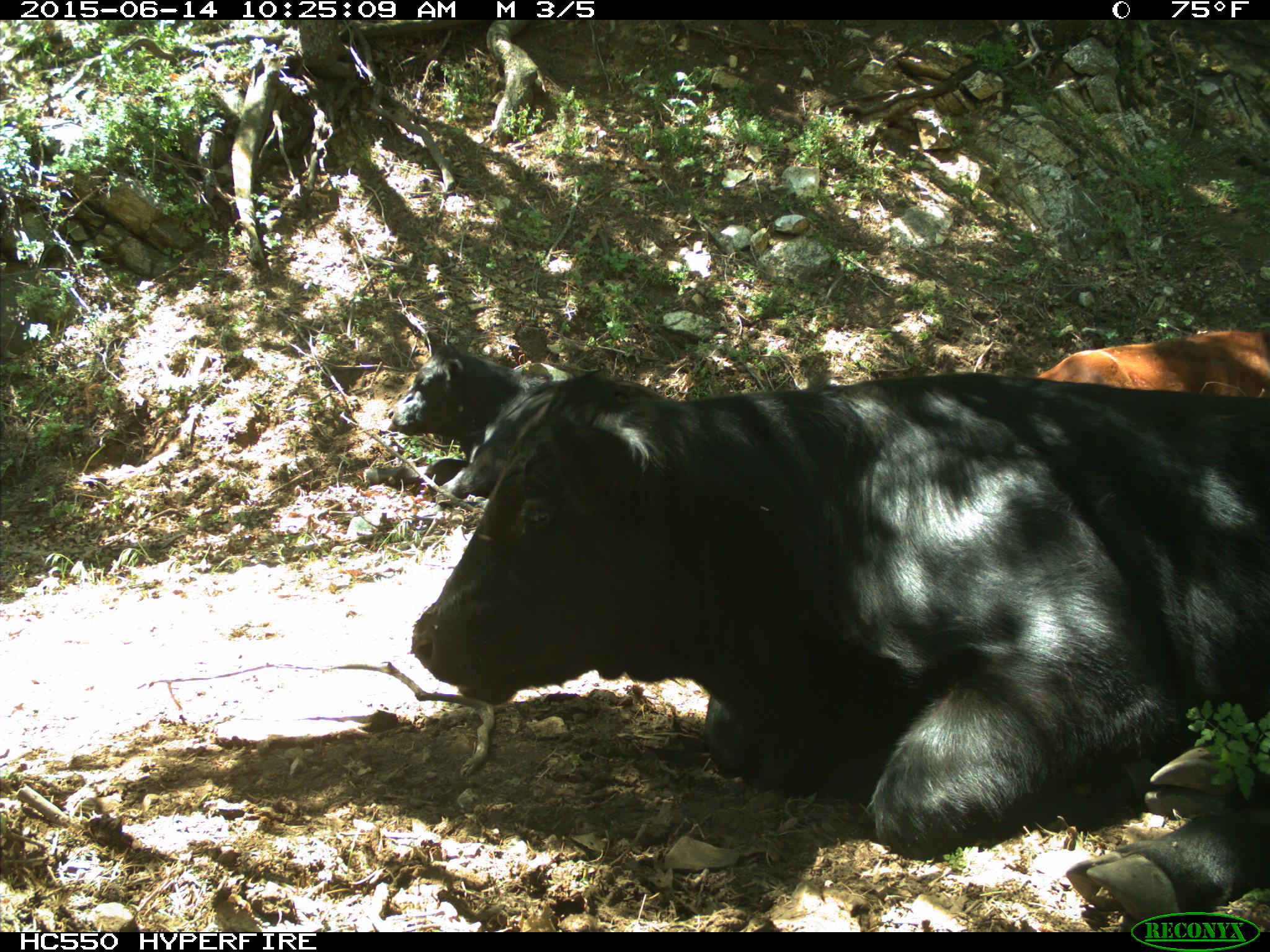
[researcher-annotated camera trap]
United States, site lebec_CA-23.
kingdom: Animalia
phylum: Chordata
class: Mammalia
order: Artiodactyla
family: Bovidae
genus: Bos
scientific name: Bos taurus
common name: domestic cow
Bos taurus (domestic cow).